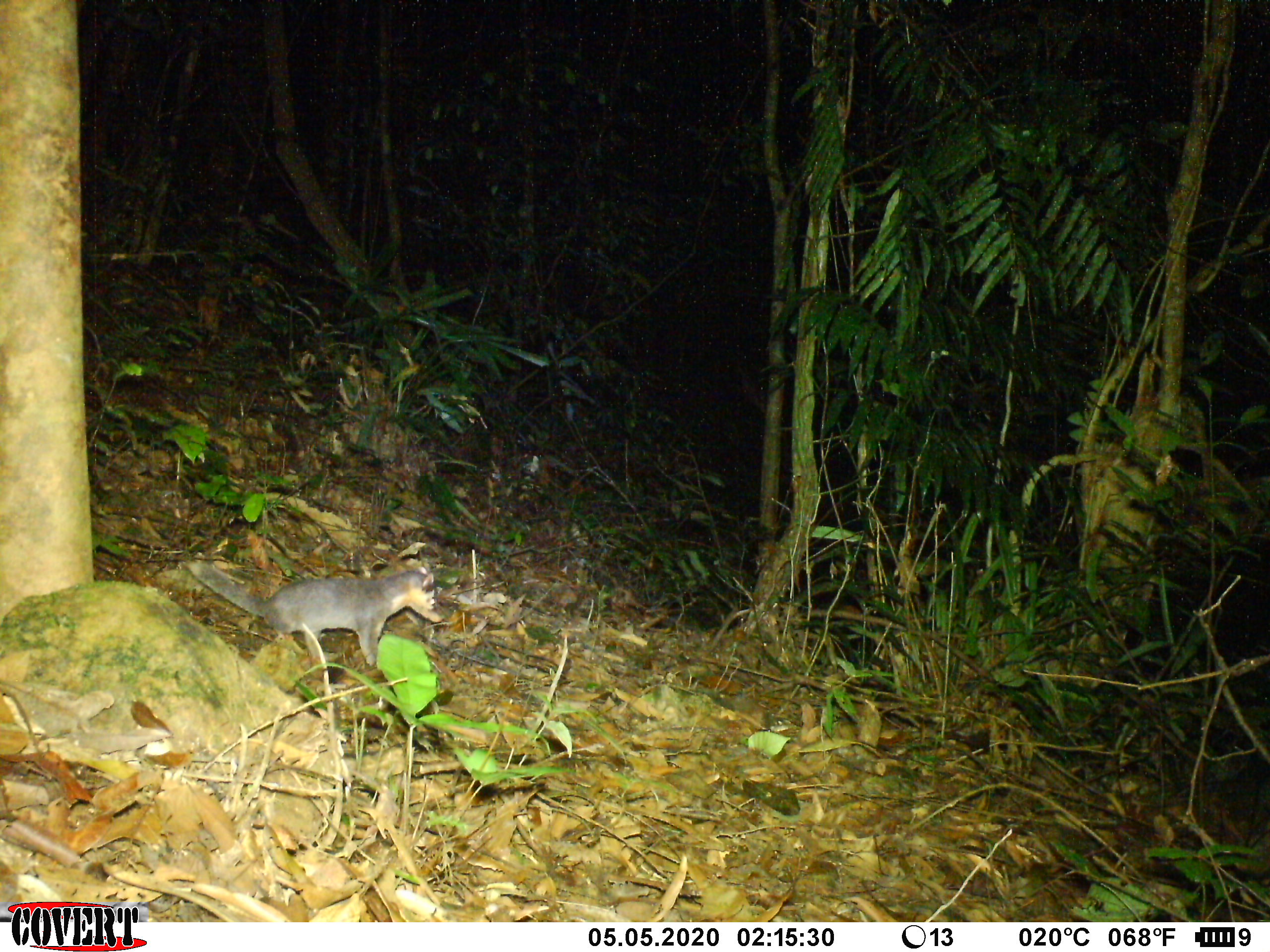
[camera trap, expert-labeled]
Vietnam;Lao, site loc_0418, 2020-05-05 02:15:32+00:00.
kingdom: Animalia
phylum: Chordata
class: Mammalia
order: Carnivora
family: Mustelidae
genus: Melogale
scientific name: Melogale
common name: ferret badger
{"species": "ferret badger (Melogale)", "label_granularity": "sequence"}